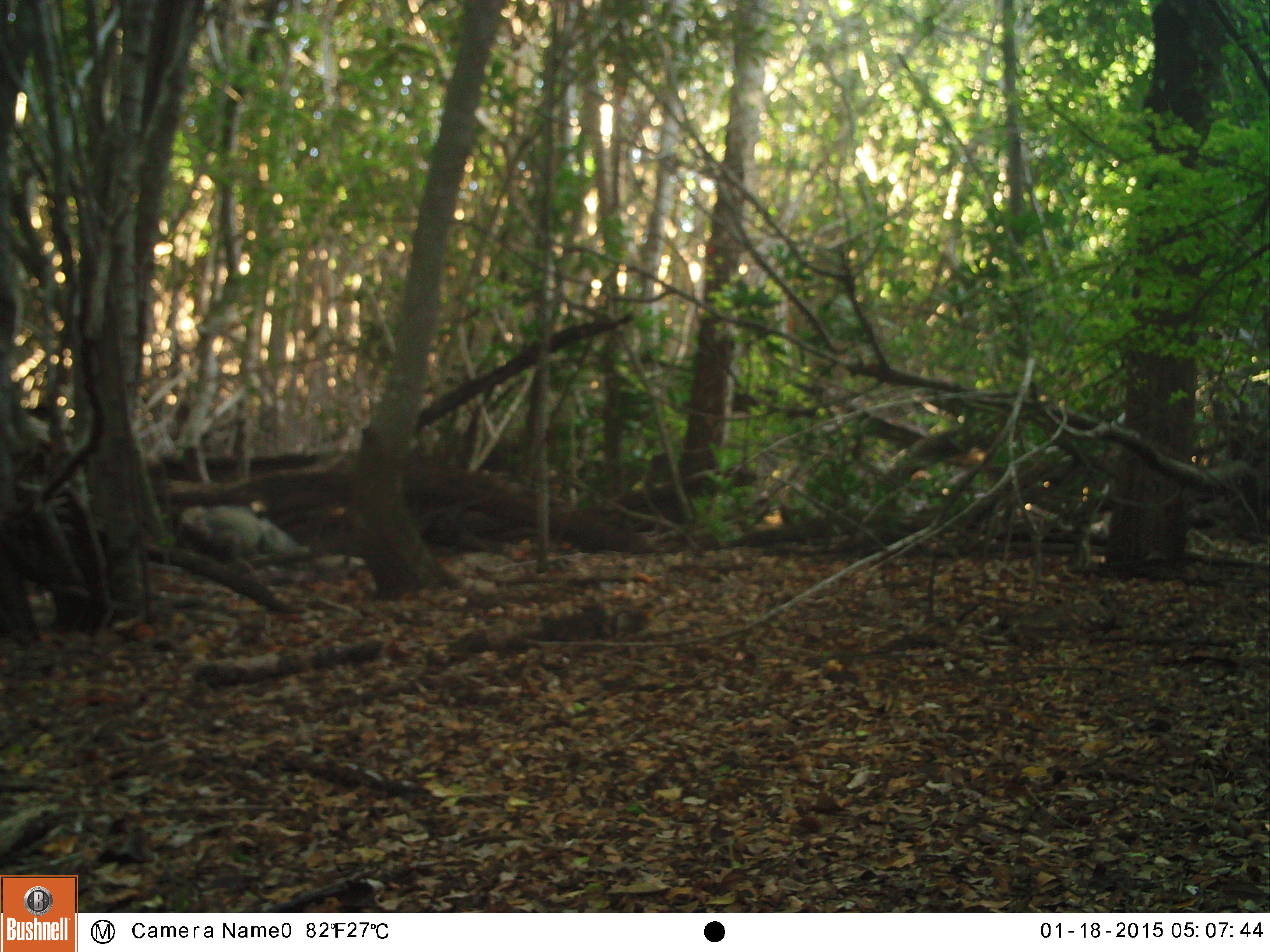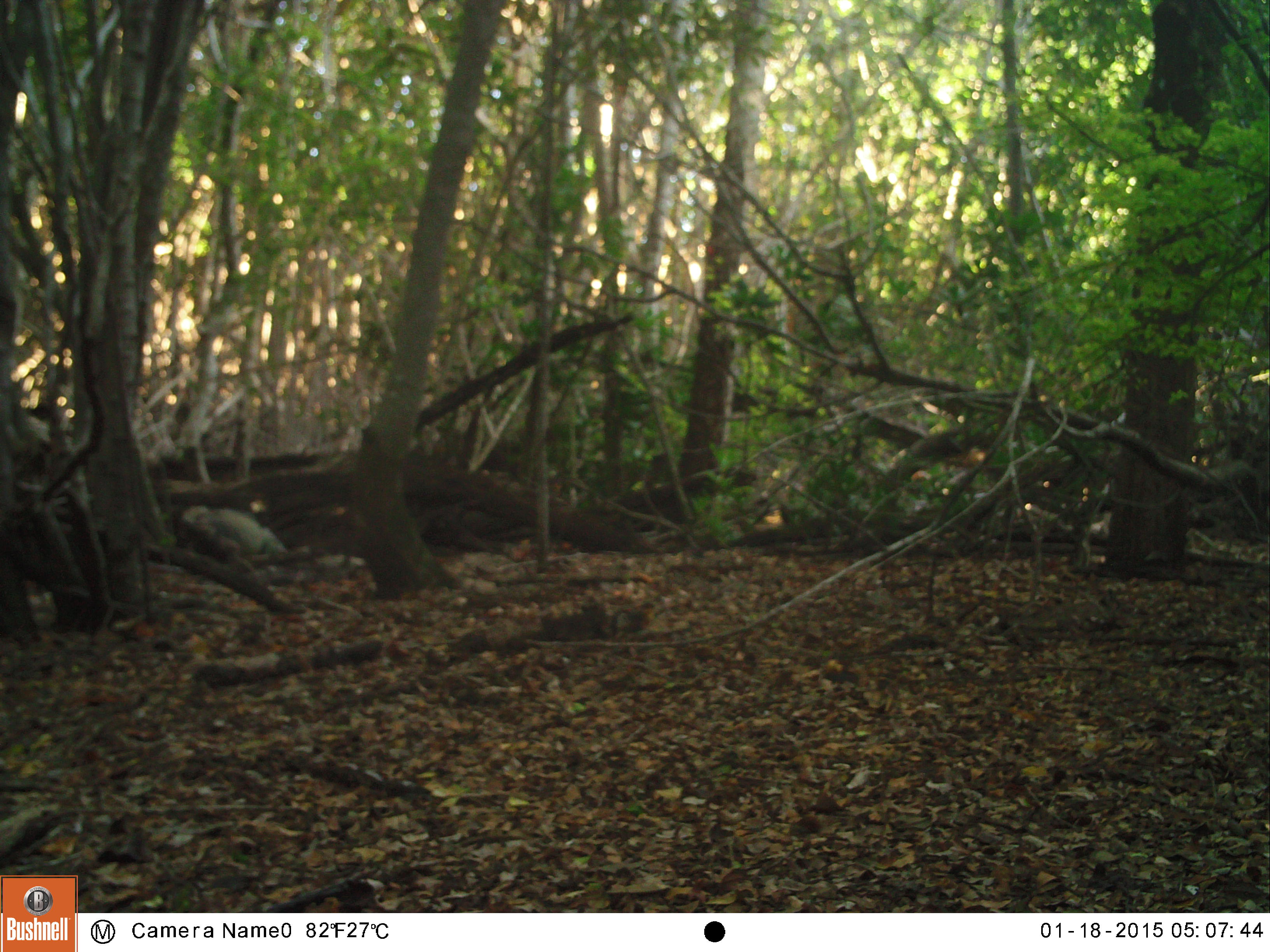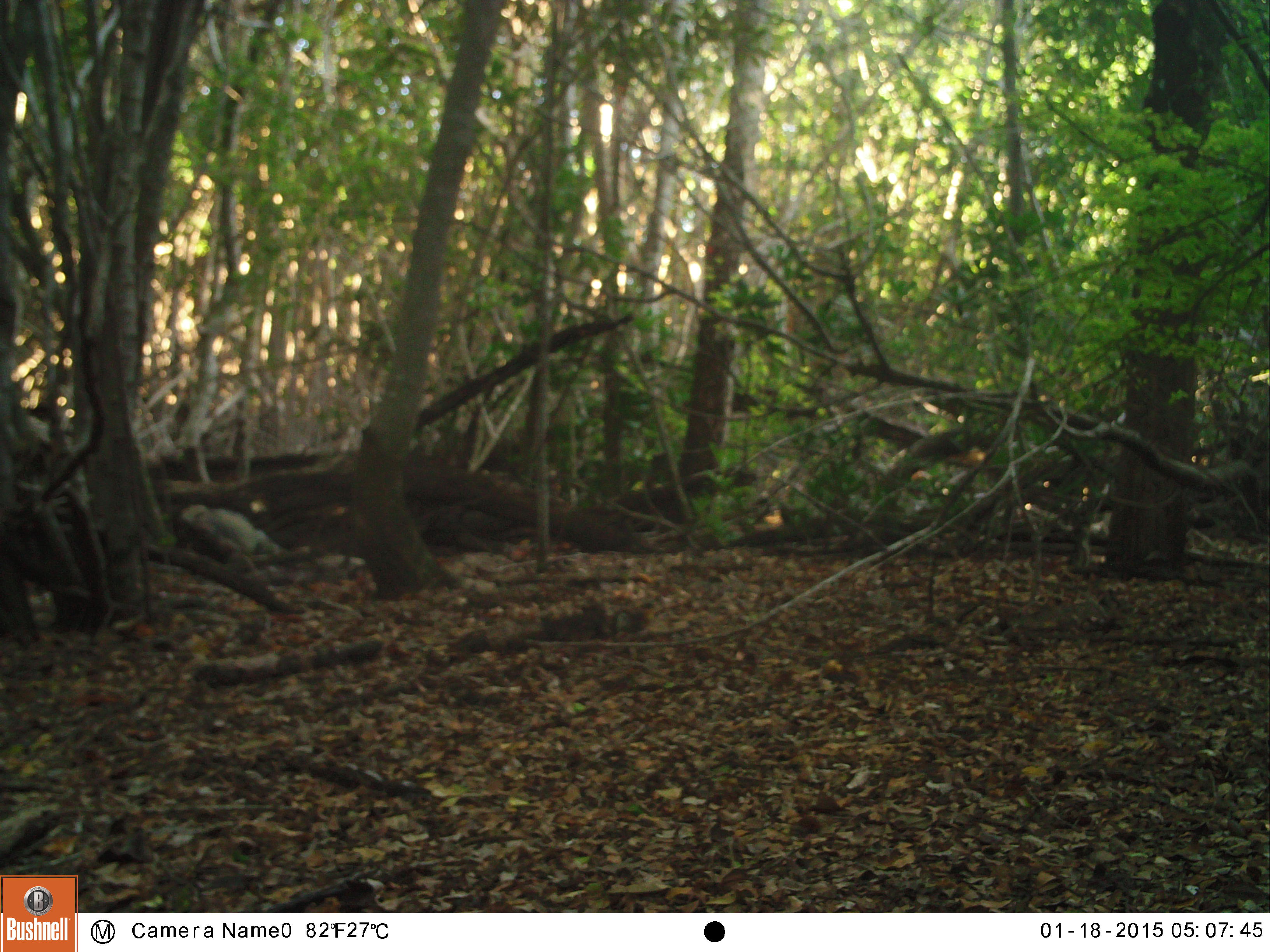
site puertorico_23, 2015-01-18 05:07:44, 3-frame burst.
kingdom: Animalia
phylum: Chordata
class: Reptilia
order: Squamata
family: Iguanidae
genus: Iguana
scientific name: Iguana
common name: typical iguanas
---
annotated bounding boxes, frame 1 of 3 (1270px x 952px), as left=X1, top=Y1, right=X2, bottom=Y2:
iguana: left=168, top=491, right=308, bottom=564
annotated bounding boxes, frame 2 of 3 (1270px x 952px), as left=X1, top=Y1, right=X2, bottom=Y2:
iguana: left=182, top=501, right=308, bottom=564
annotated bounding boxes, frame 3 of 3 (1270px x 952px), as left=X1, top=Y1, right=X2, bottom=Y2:
iguana: left=182, top=494, right=284, bottom=551